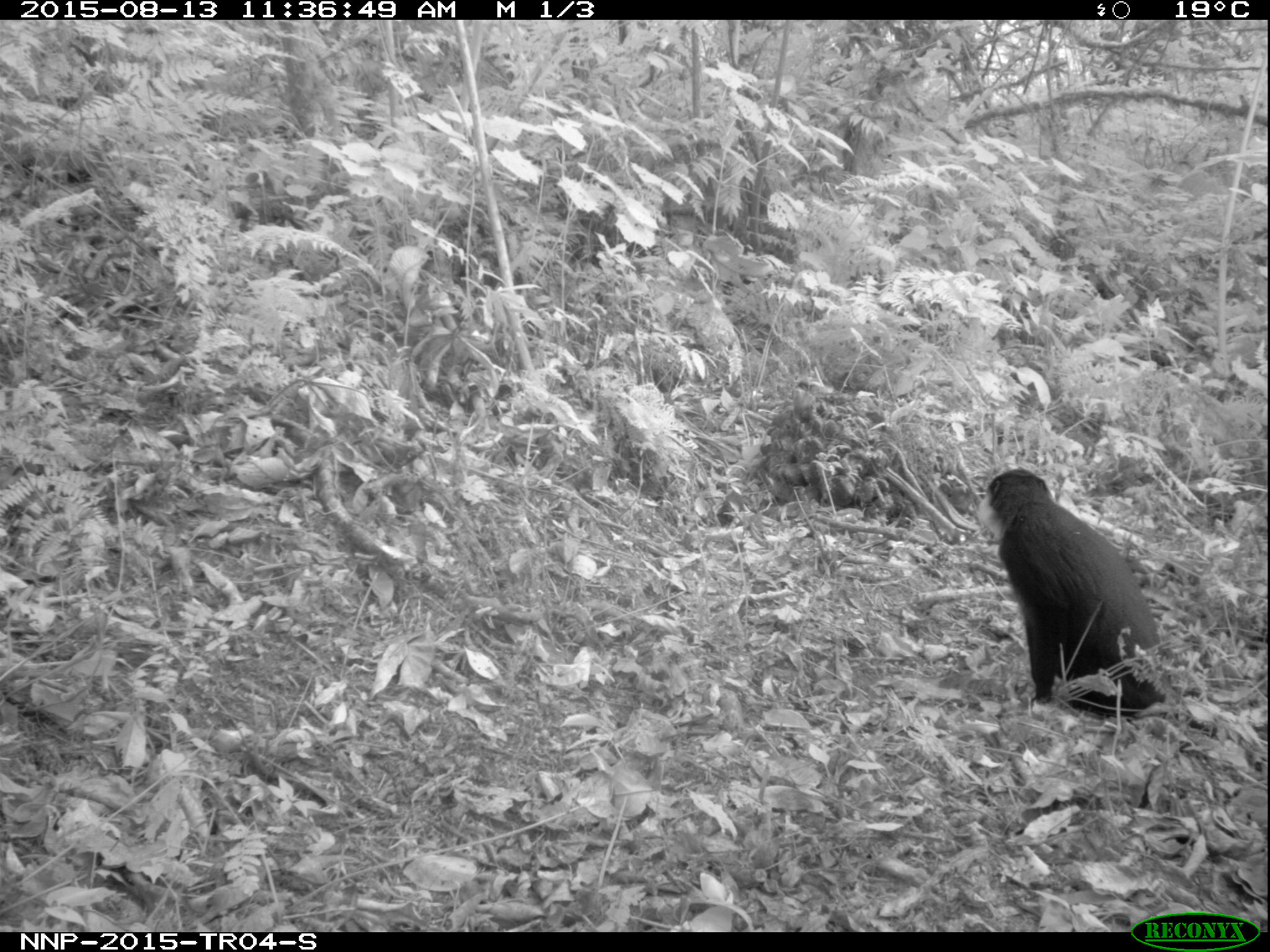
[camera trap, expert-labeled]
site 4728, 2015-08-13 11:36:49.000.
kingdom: Animalia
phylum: Chordata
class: Mammalia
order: Primates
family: Cercopithecidae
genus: Allochrocebus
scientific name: Allochrocebus lhoesti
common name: l'hoest's monkey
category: cercopithecus lhoesti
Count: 1.